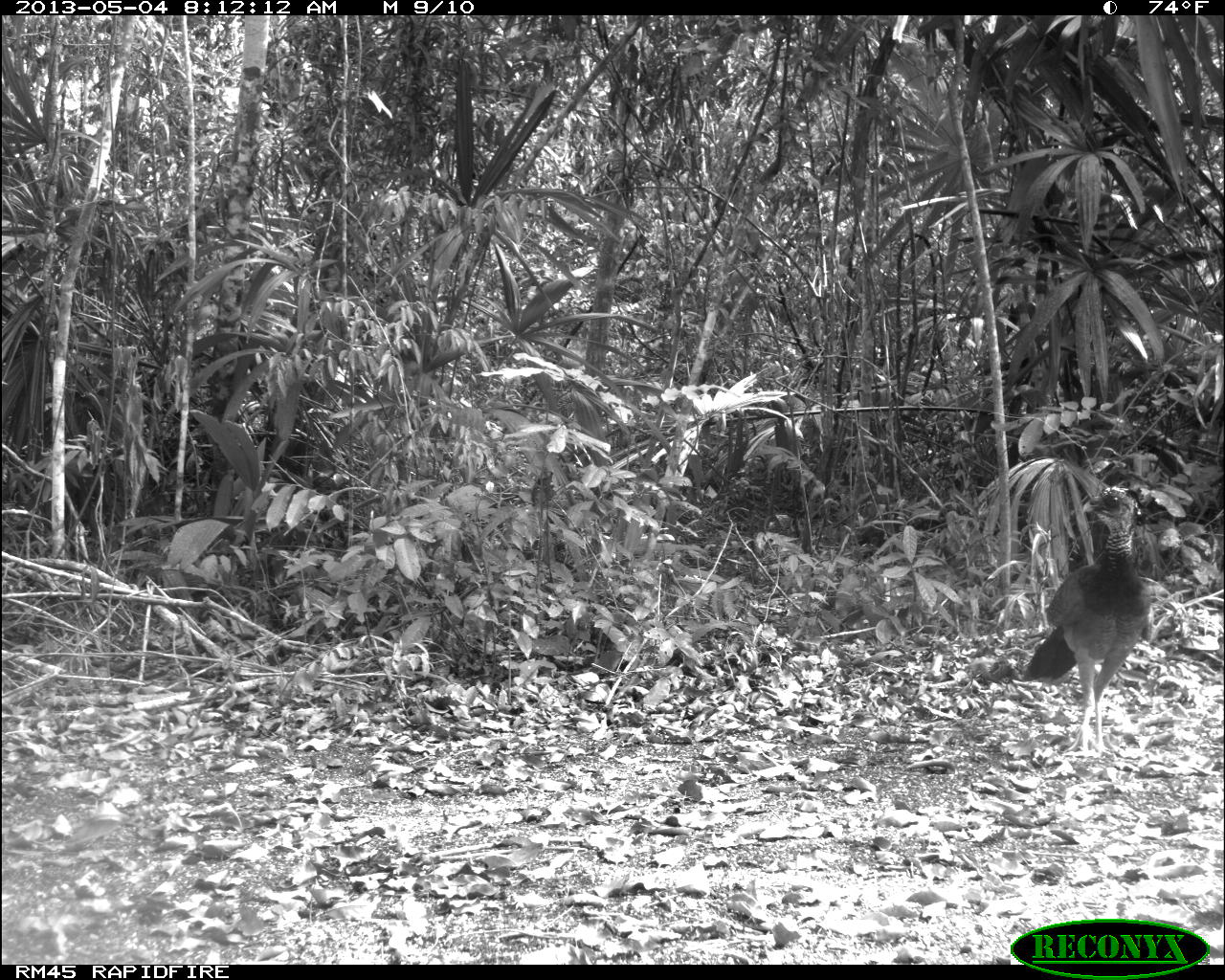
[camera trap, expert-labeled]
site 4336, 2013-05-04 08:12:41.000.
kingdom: Animalia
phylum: Chordata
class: Aves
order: Galliformes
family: Cracidae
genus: Crax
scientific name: Crax rubra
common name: great curassow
Crax rubra (great curassow), count 1, sex female.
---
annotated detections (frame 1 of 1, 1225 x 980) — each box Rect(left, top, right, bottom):
crax rubra: Rect(1017, 483, 1157, 759)